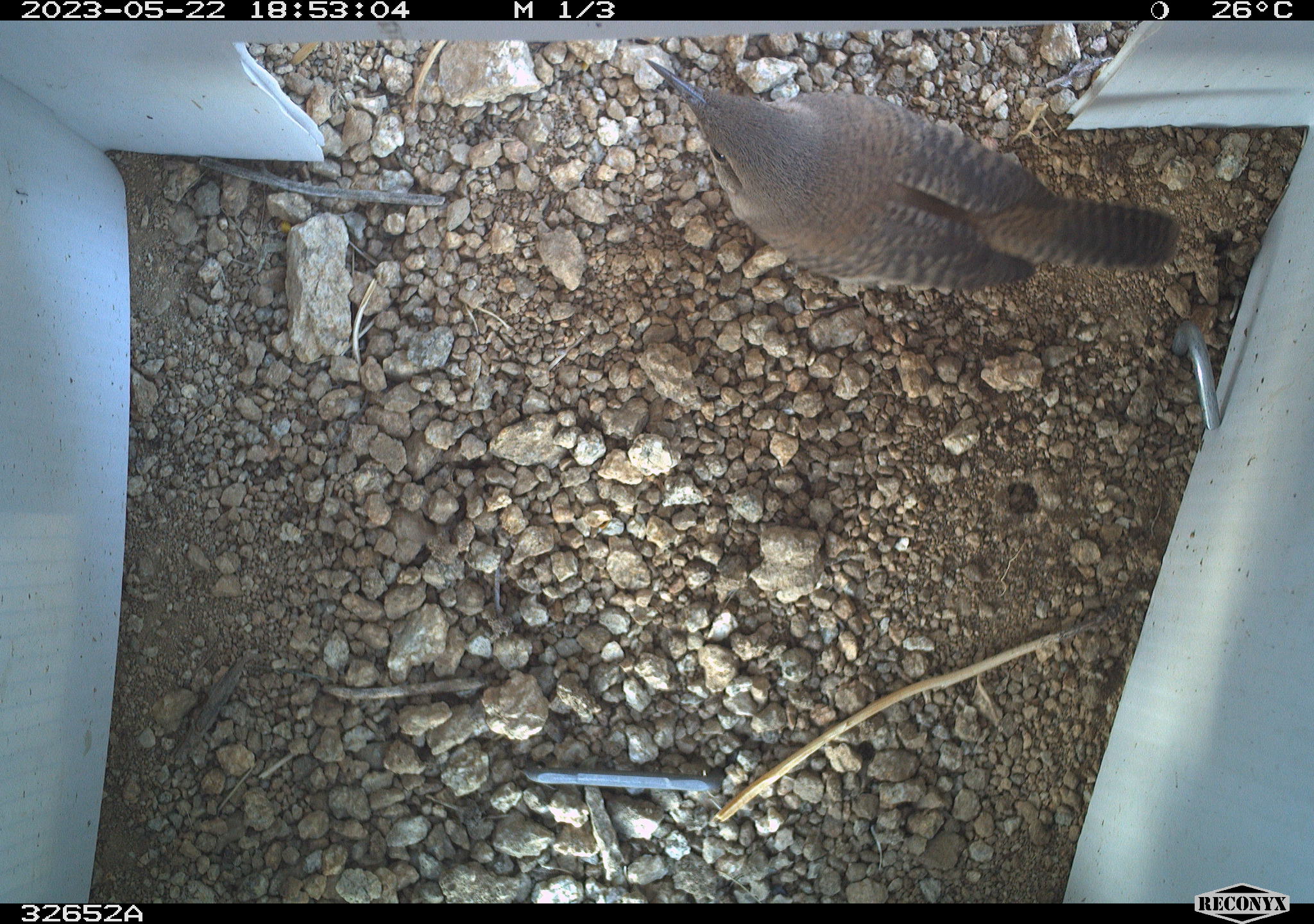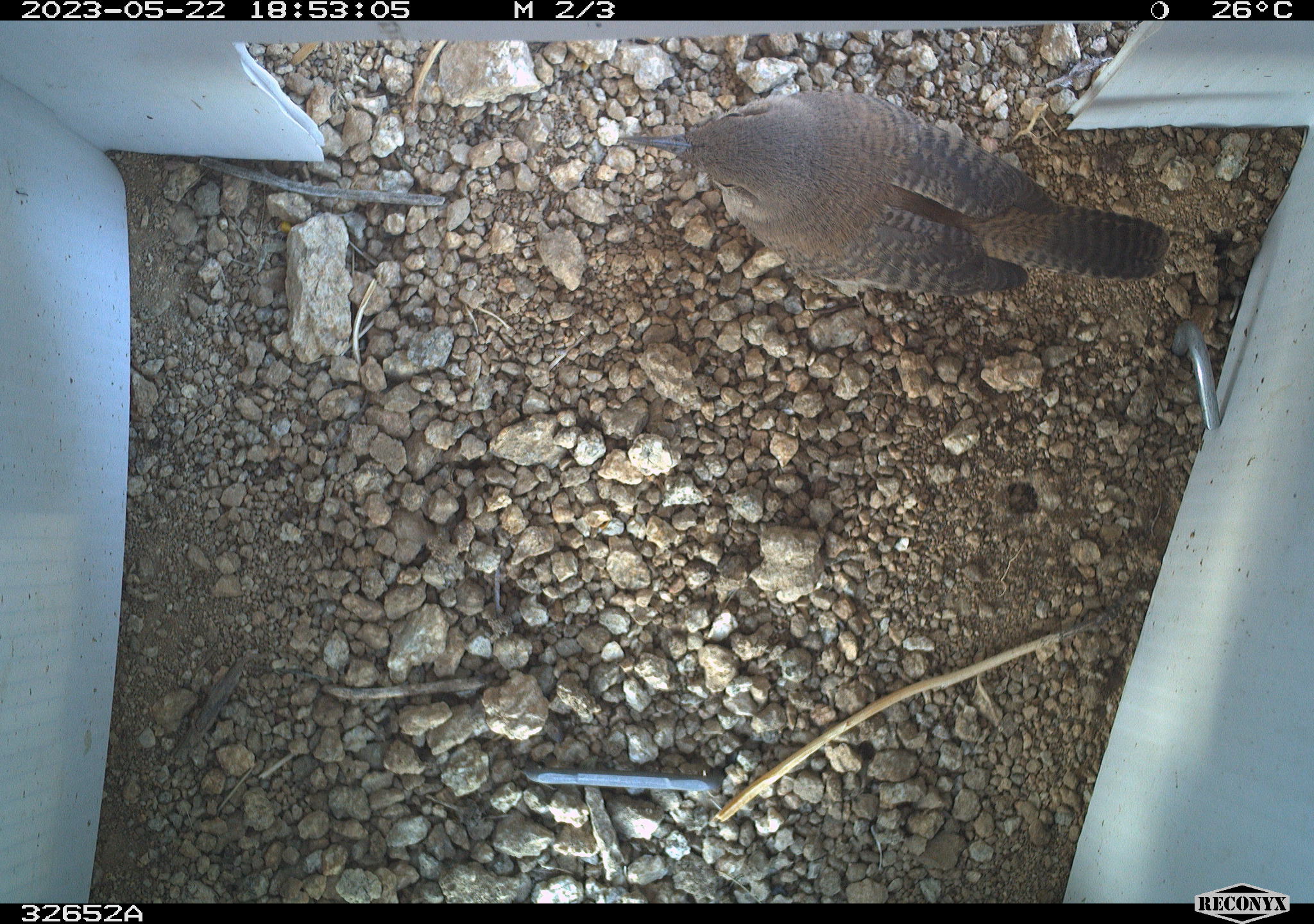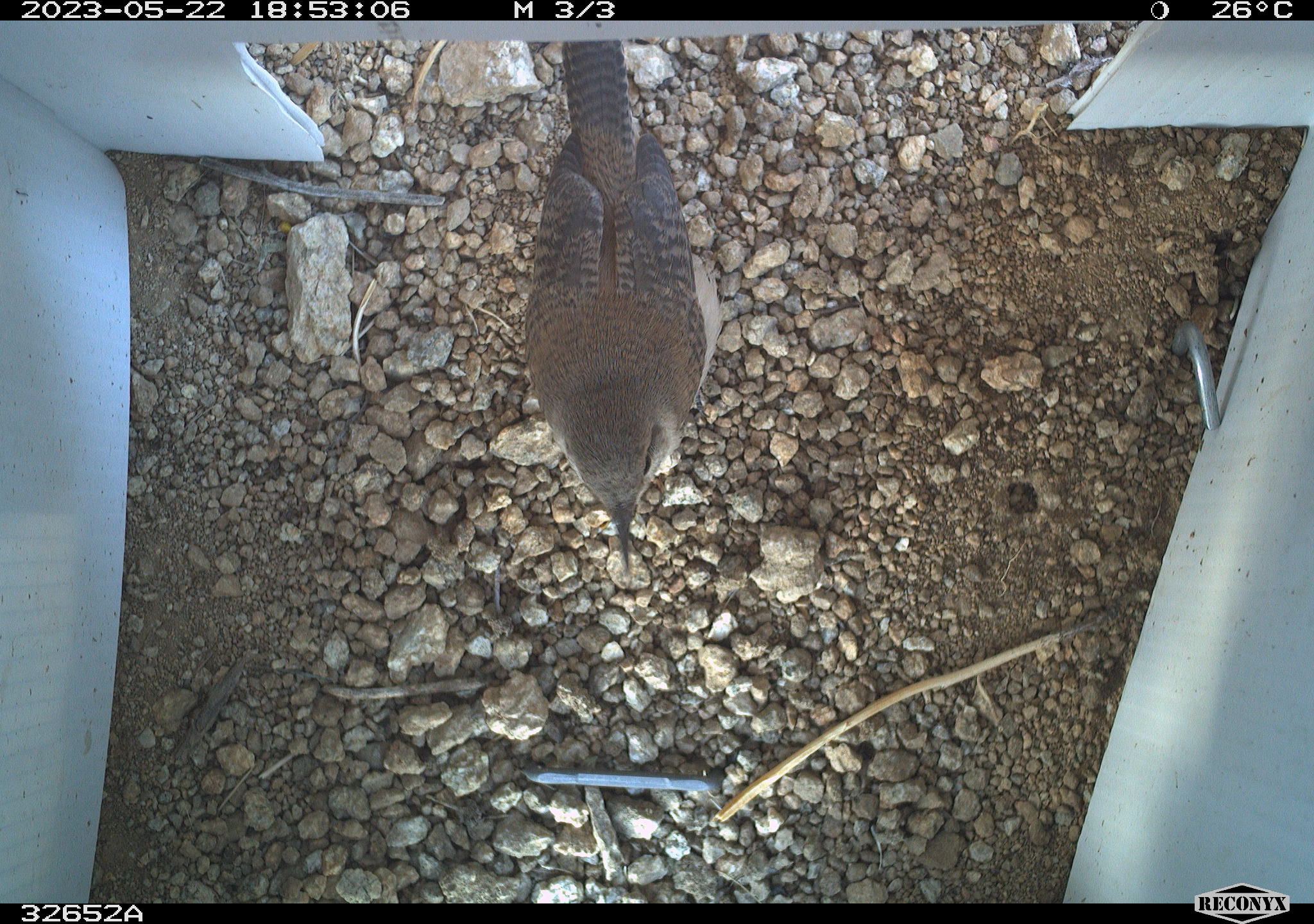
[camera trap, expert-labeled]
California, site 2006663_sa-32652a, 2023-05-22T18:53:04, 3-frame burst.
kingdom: Animalia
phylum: Chordata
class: Aves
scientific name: Aves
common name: bird